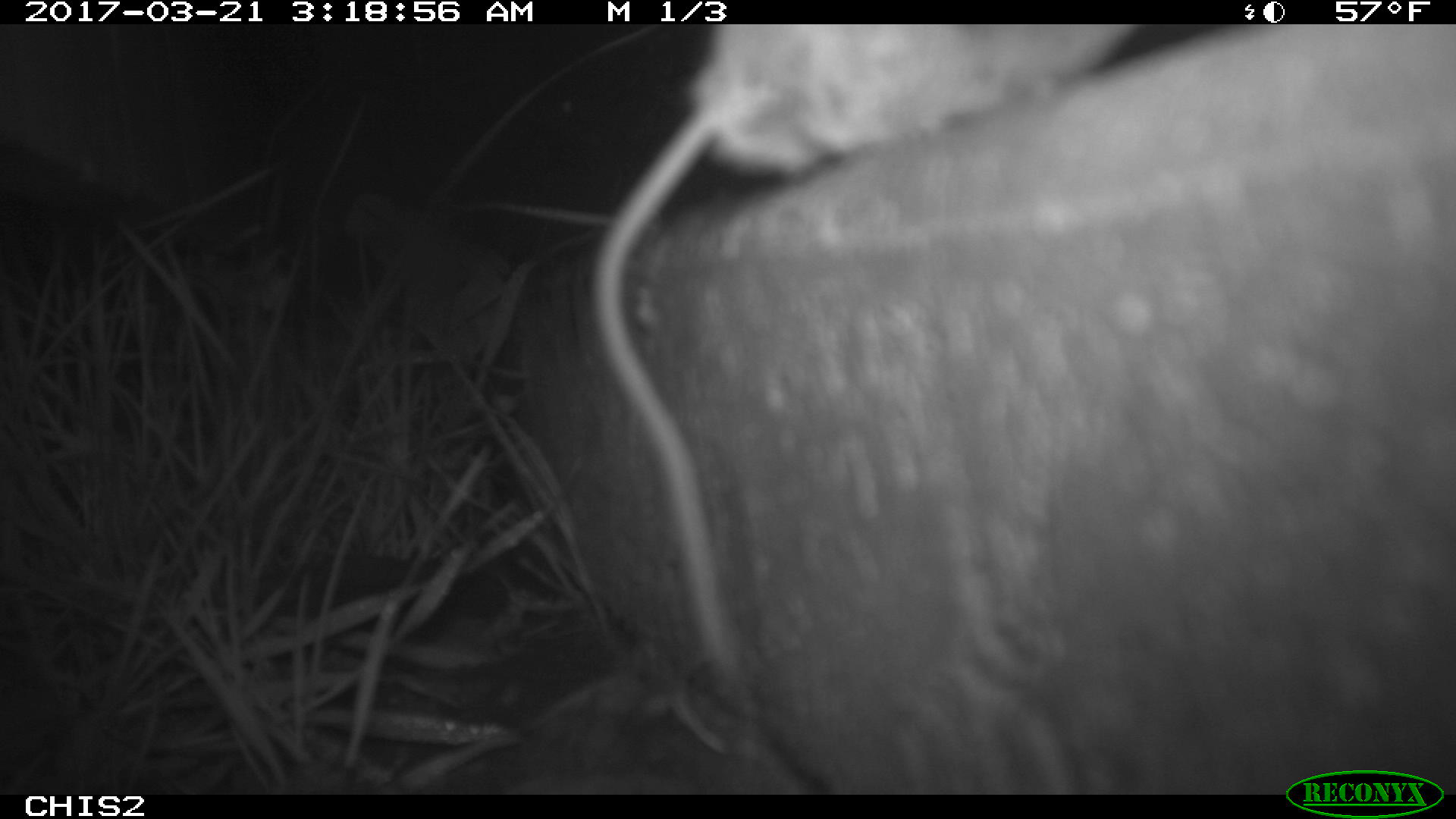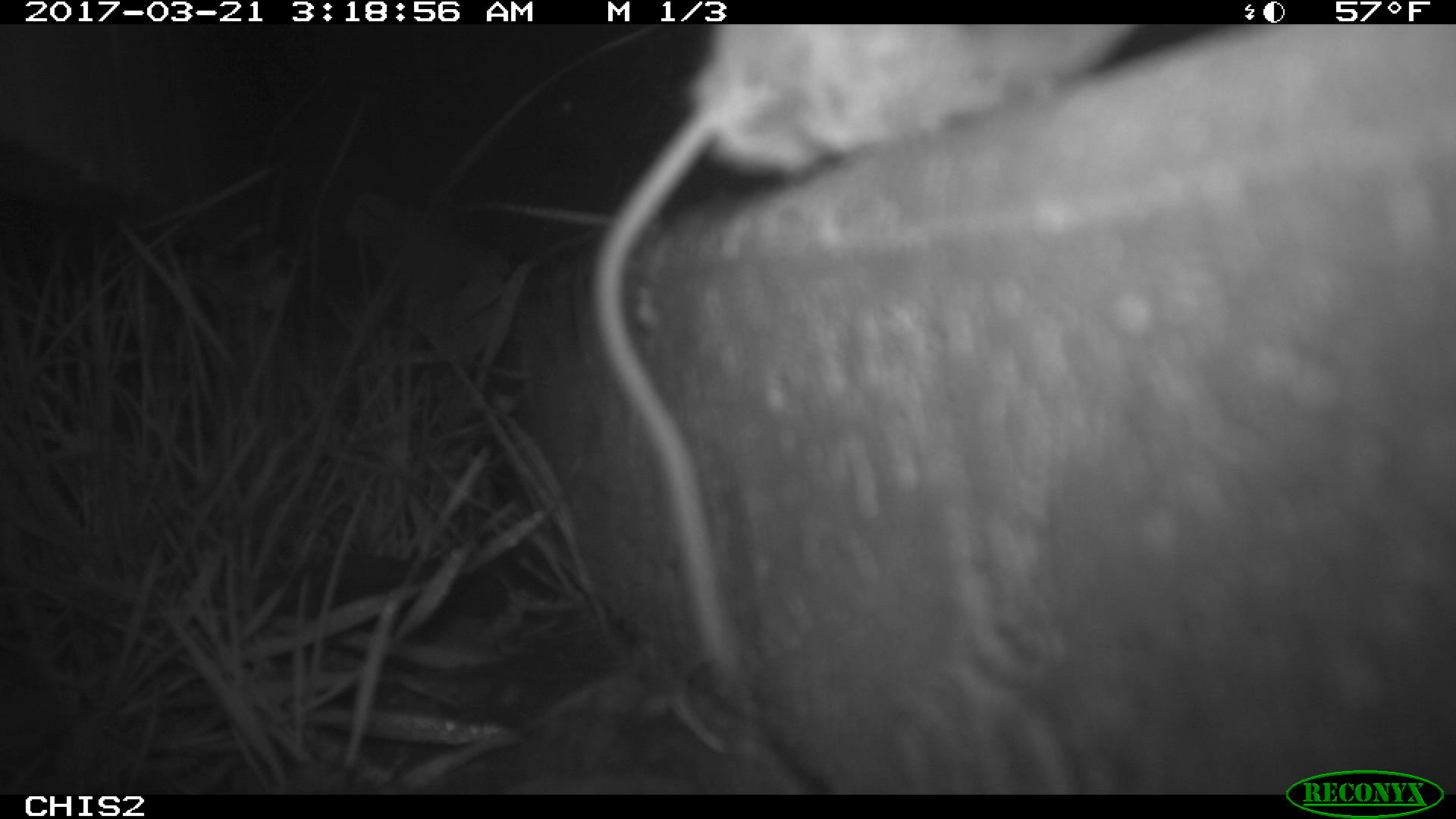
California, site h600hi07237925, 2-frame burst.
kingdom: Animalia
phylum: Chordata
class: Mammalia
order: Rodentia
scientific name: Rodentia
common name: rodent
Rodent (Rodentia).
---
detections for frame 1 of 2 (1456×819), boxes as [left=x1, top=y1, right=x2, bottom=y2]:
rodent: [left=592, top=24, right=1141, bottom=671]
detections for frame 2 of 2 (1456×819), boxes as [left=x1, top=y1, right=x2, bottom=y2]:
rodent: [left=586, top=24, right=1134, bottom=682]